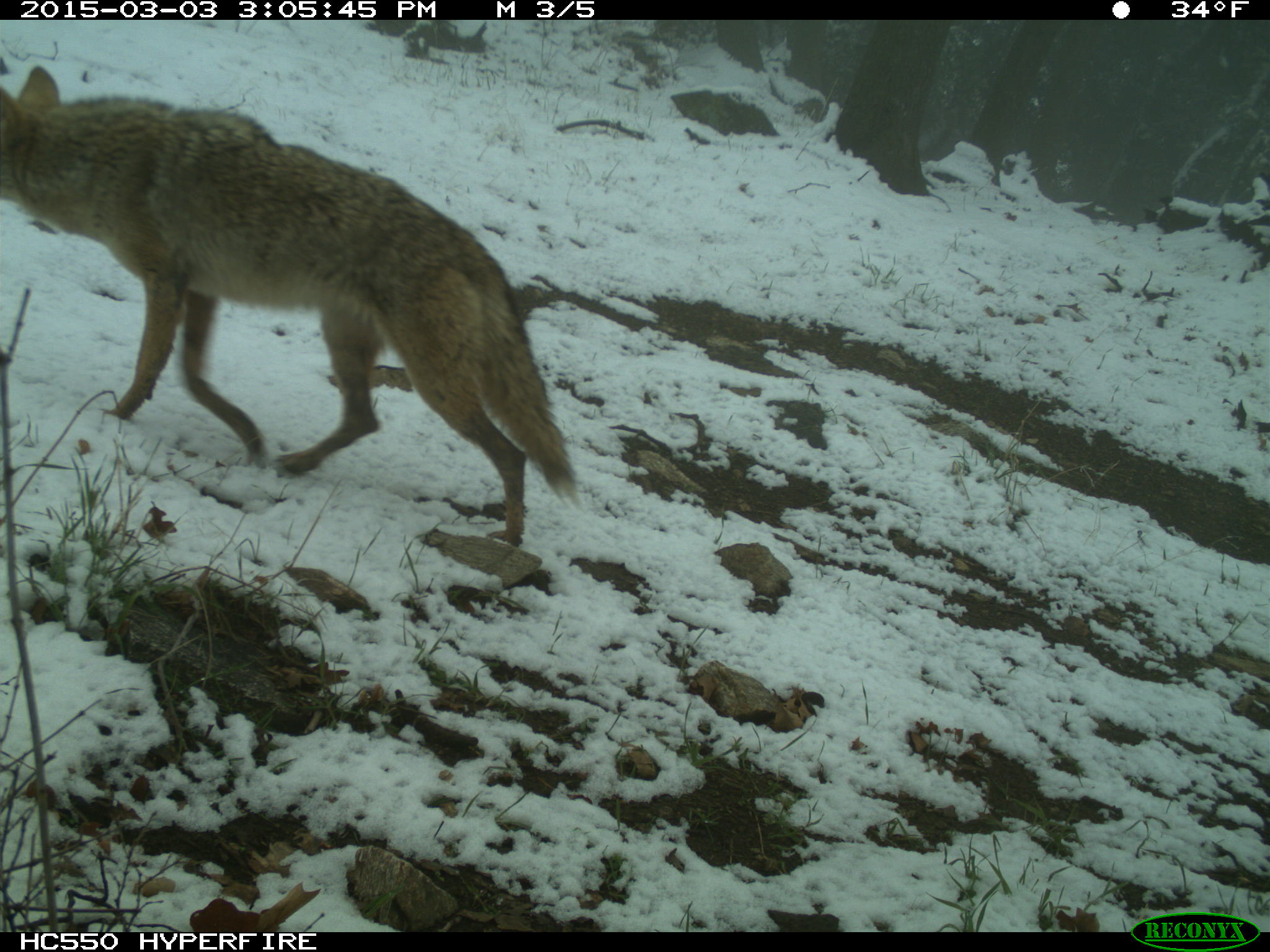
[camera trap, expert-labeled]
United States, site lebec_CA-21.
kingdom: Animalia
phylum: Chordata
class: Mammalia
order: Carnivora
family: Canidae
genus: Canis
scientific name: Canis latrans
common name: coyote